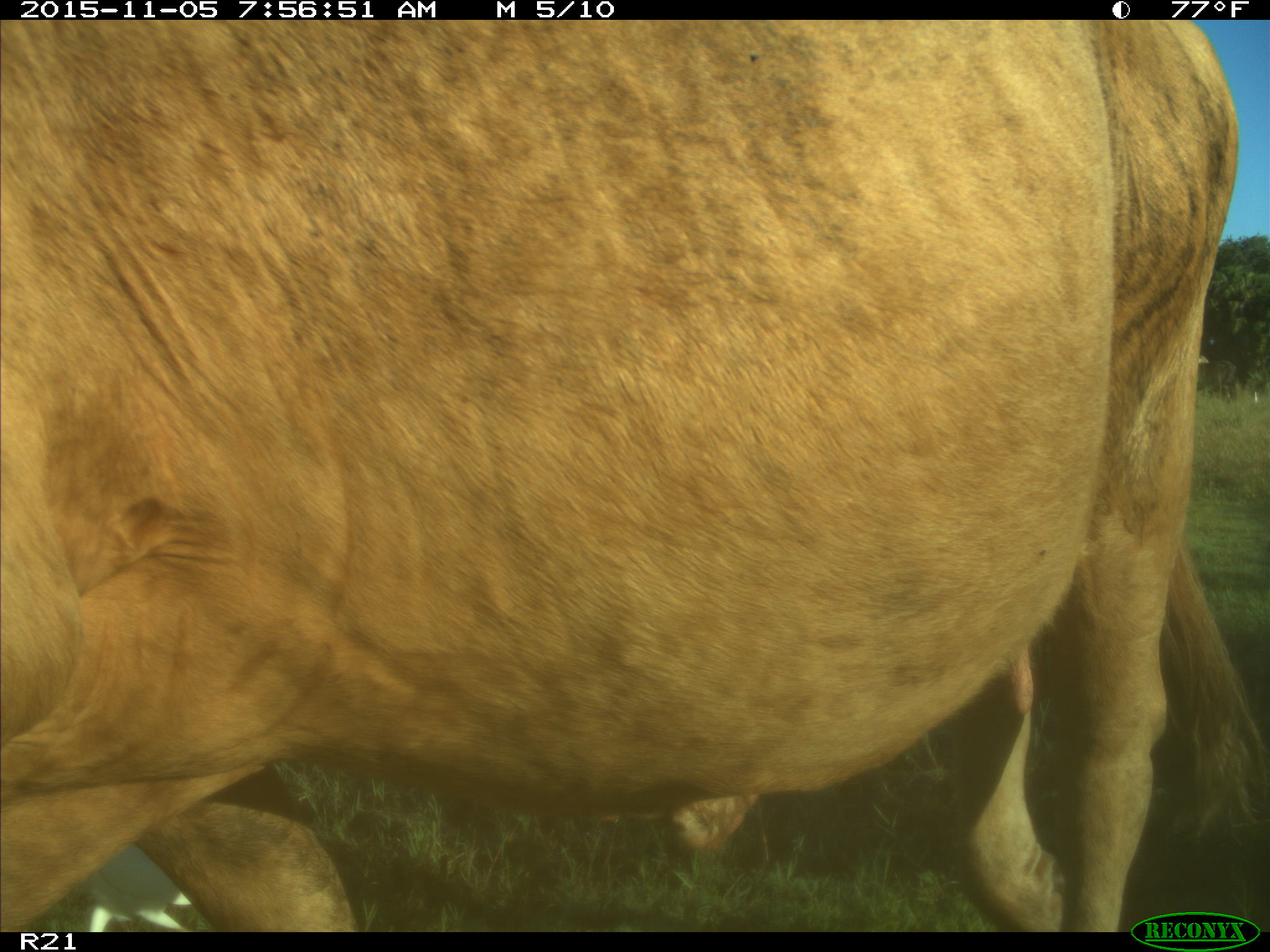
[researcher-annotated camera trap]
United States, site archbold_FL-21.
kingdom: Animalia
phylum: Chordata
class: Mammalia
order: Artiodactyla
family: Bovidae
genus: Bos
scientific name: Bos taurus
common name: domestic cow